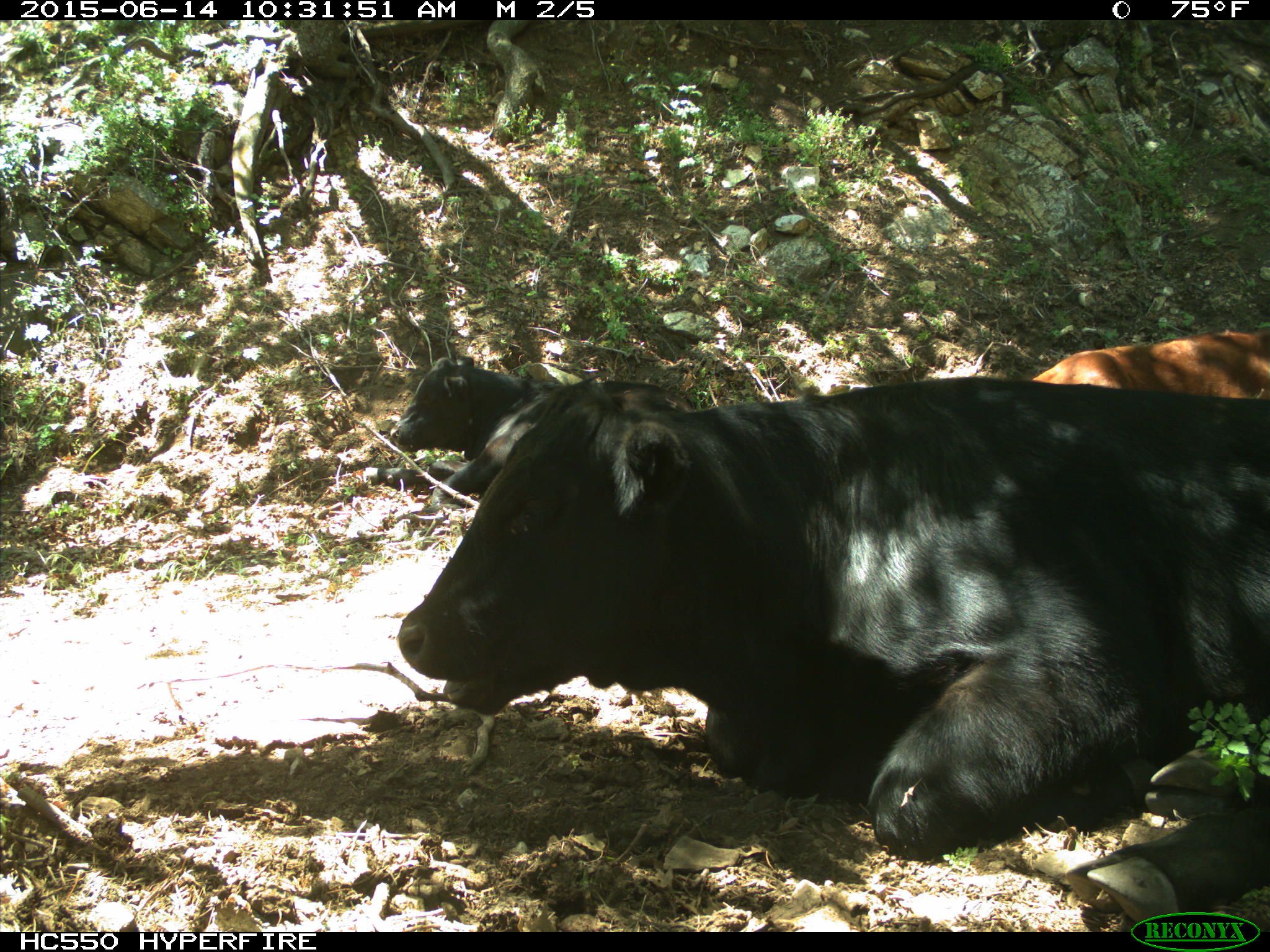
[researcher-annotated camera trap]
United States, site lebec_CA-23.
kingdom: Animalia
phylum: Chordata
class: Mammalia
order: Artiodactyla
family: Bovidae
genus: Bos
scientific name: Bos taurus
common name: domestic cow